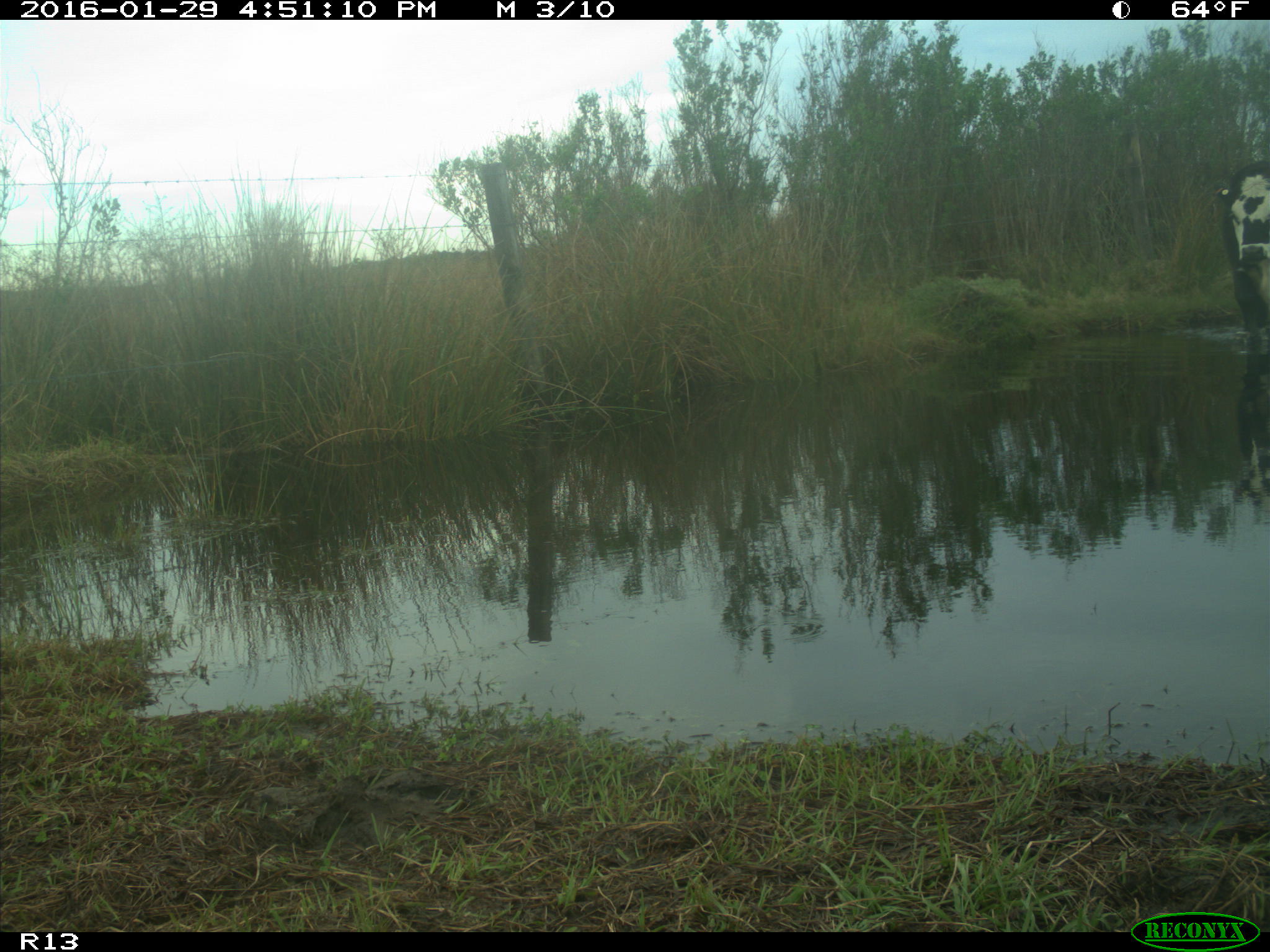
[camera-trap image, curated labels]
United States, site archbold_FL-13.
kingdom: Animalia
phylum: Chordata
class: Mammalia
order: Artiodactyla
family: Bovidae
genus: Bos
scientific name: Bos taurus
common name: domestic cow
Bos taurus (domestic cow).